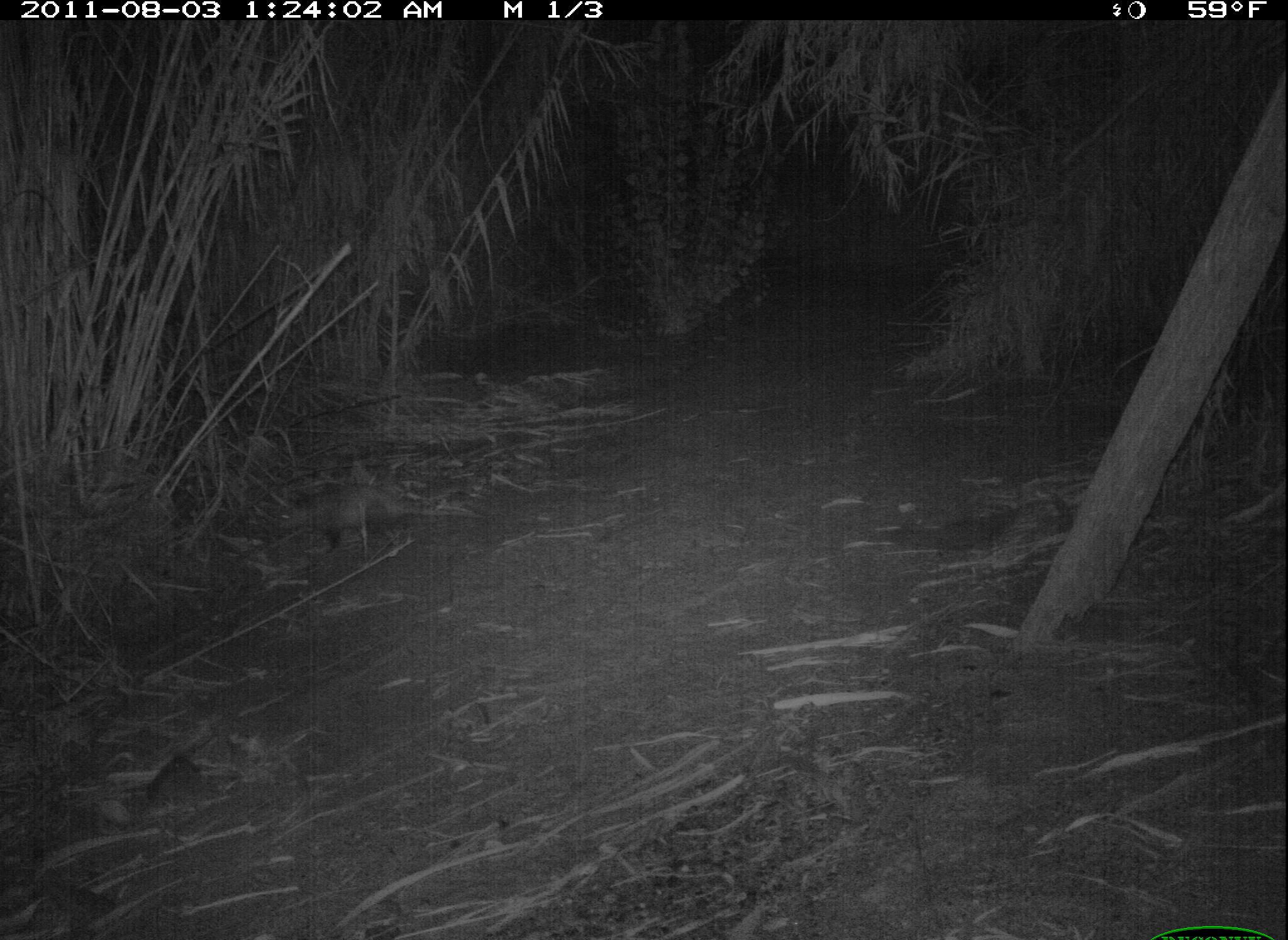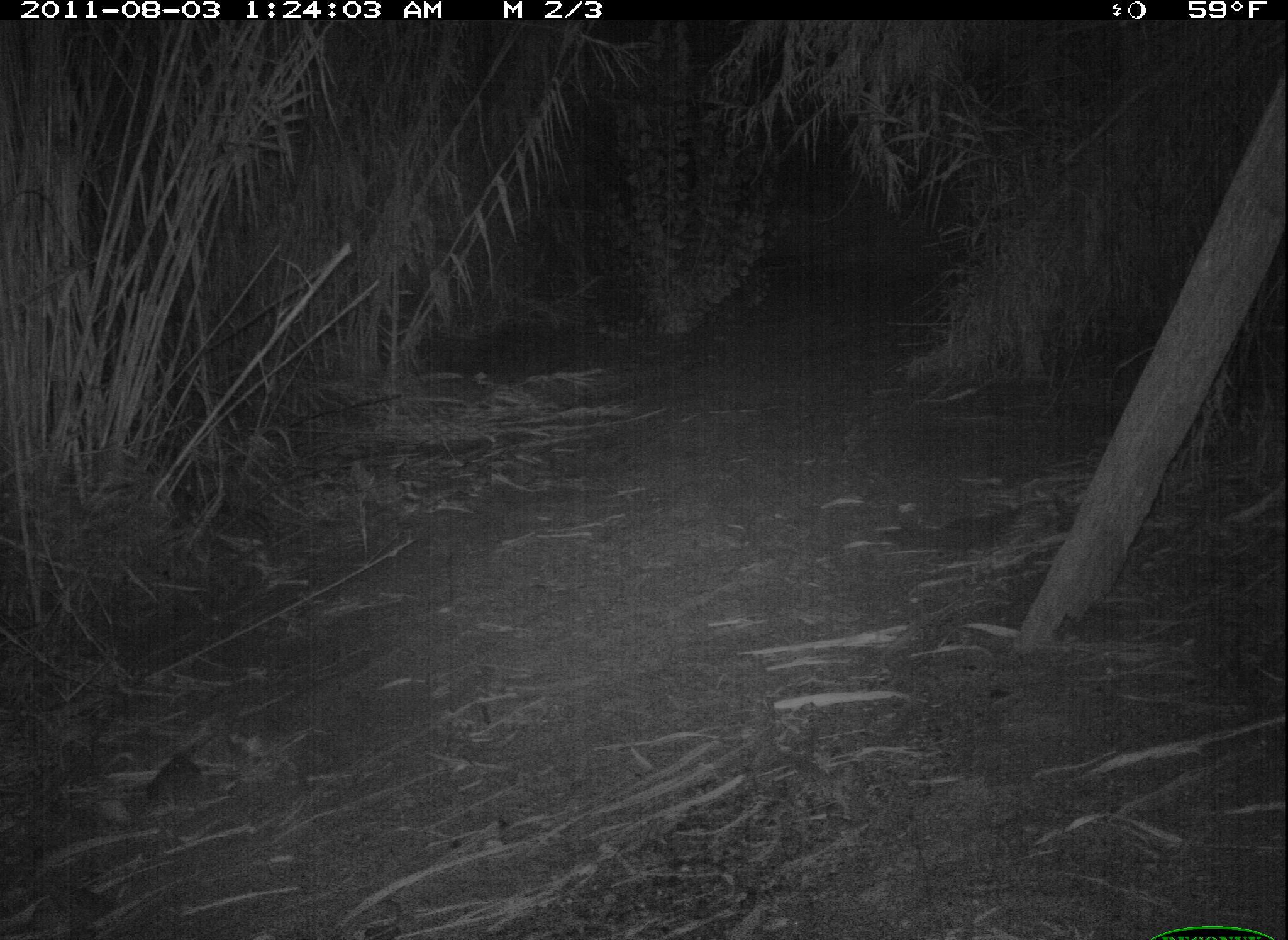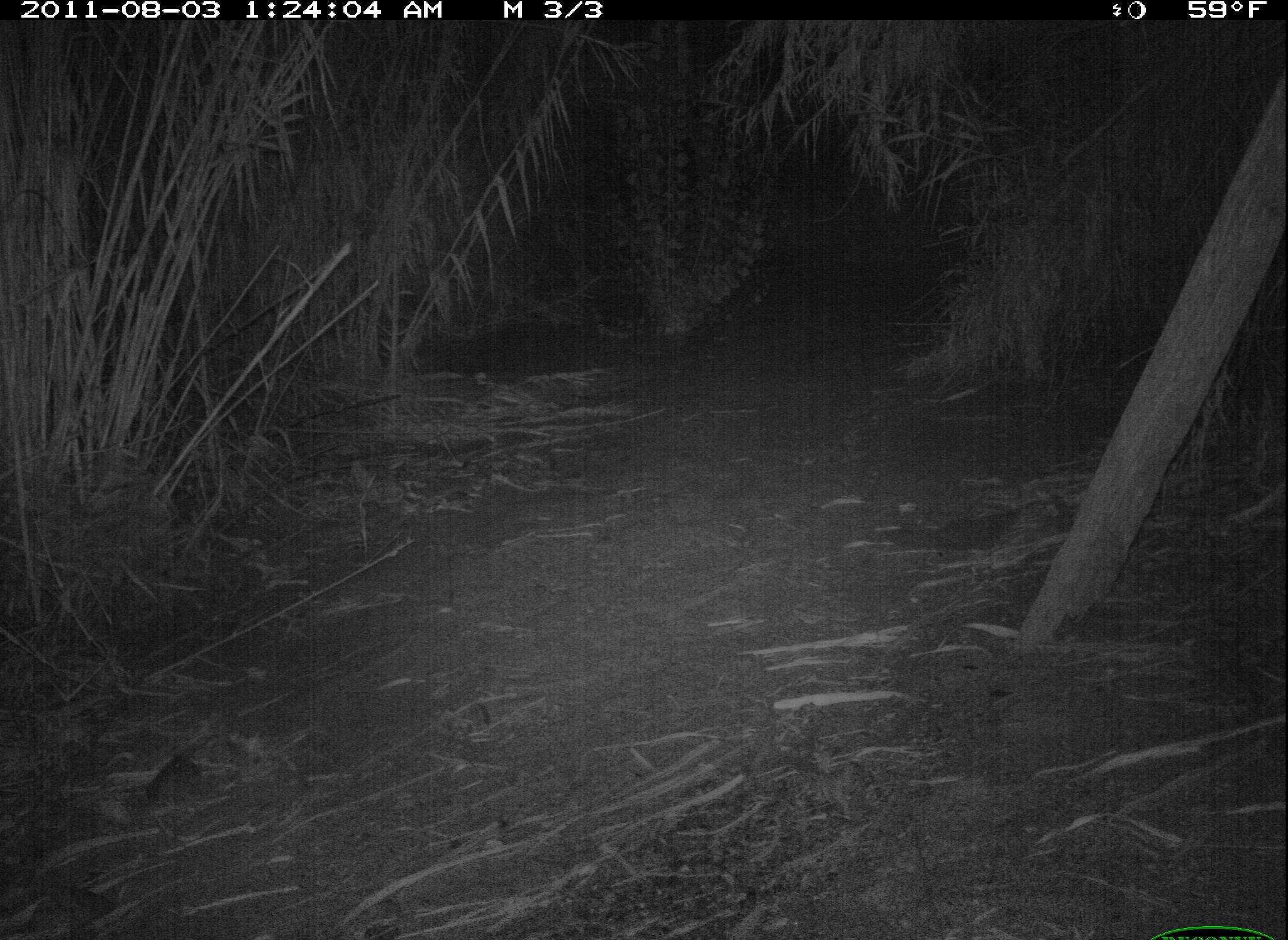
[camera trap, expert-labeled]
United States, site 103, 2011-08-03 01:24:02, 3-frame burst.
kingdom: Animalia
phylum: Chordata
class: Mammalia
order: Didelphimorphia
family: Didelphidae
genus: Didelphis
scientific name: Didelphis virginiana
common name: virginia opossum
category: opossum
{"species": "opossum (virginia opossum) (Didelphis virginiana)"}